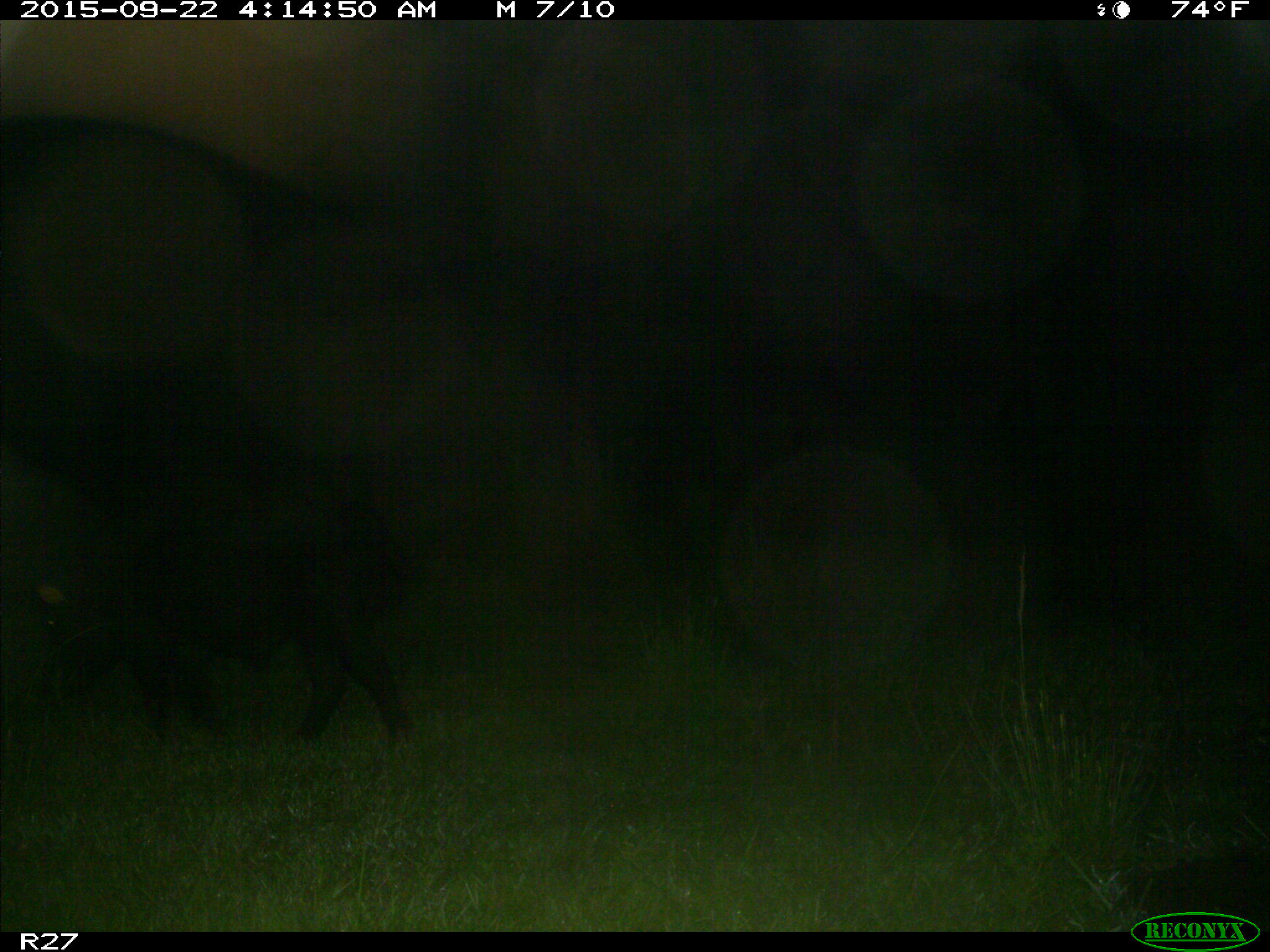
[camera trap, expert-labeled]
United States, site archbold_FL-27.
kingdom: Animalia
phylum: Chordata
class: Mammalia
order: Artiodactyla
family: Suidae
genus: Sus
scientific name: Sus scrofa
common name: wild boar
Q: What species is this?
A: Sus scrofa (wild boar).